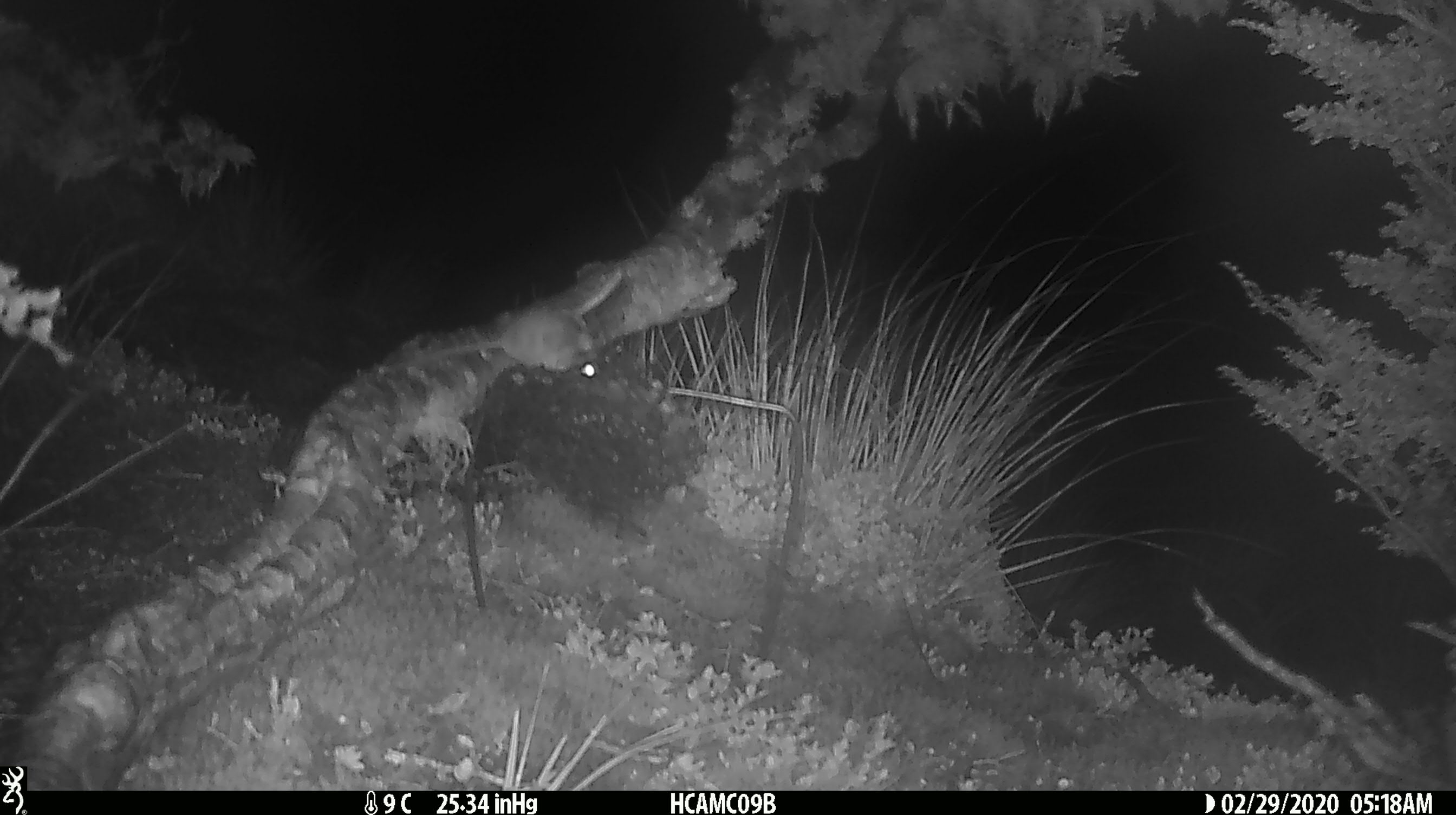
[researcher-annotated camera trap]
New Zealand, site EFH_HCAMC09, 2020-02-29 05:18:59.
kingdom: Animalia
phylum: Chordata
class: Mammalia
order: Rodentia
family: Muridae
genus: Mus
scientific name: Mus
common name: mouse